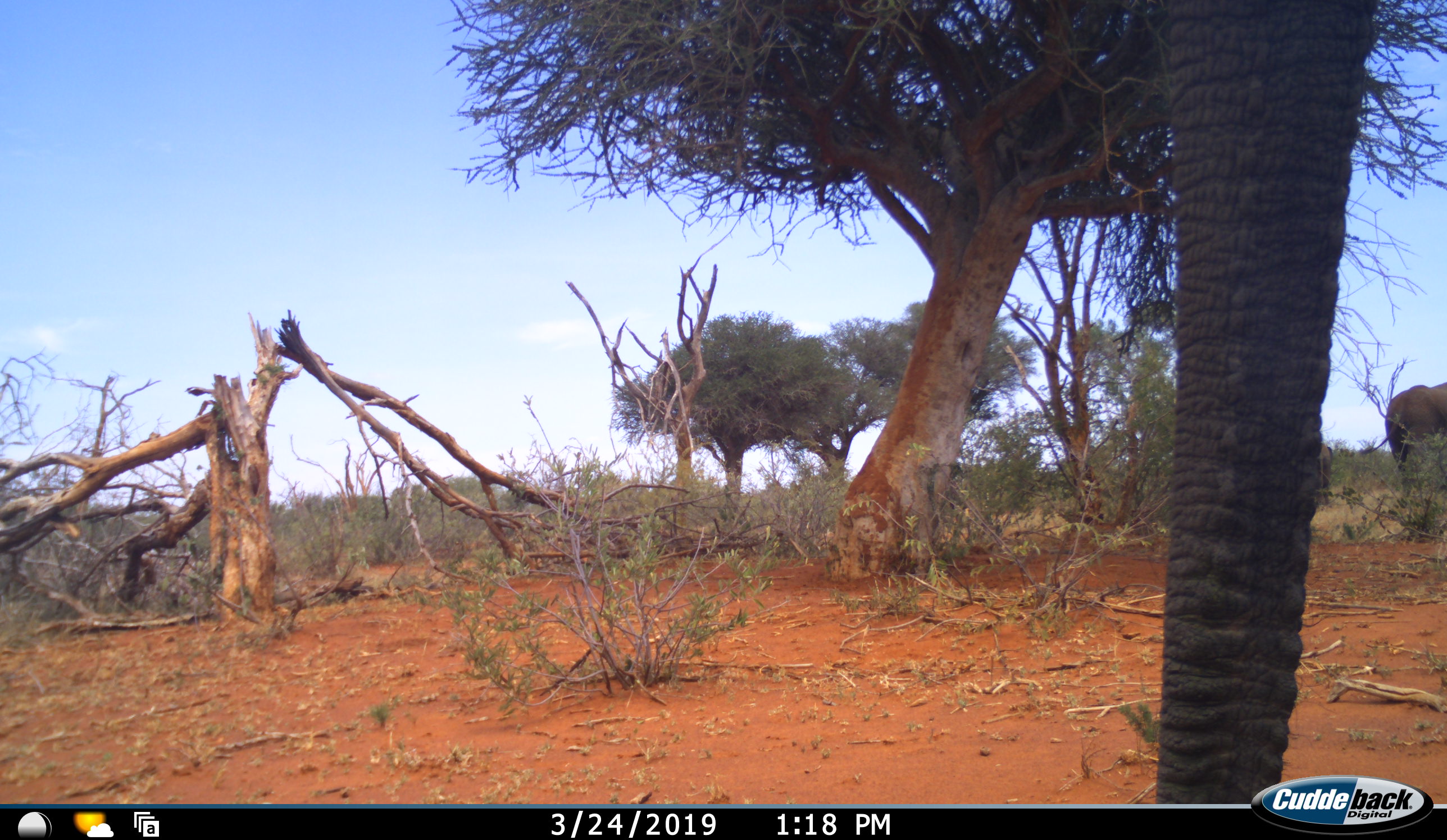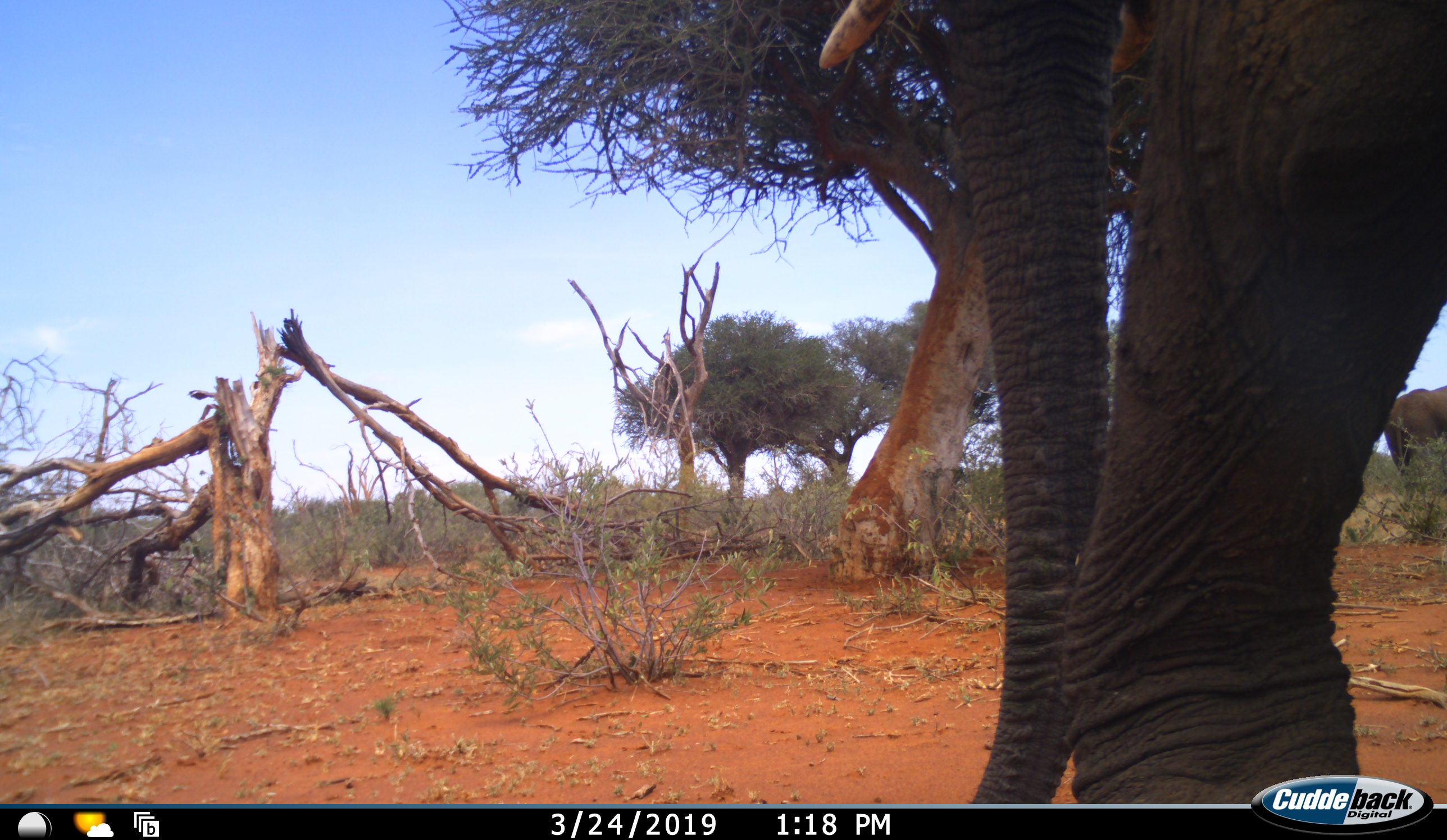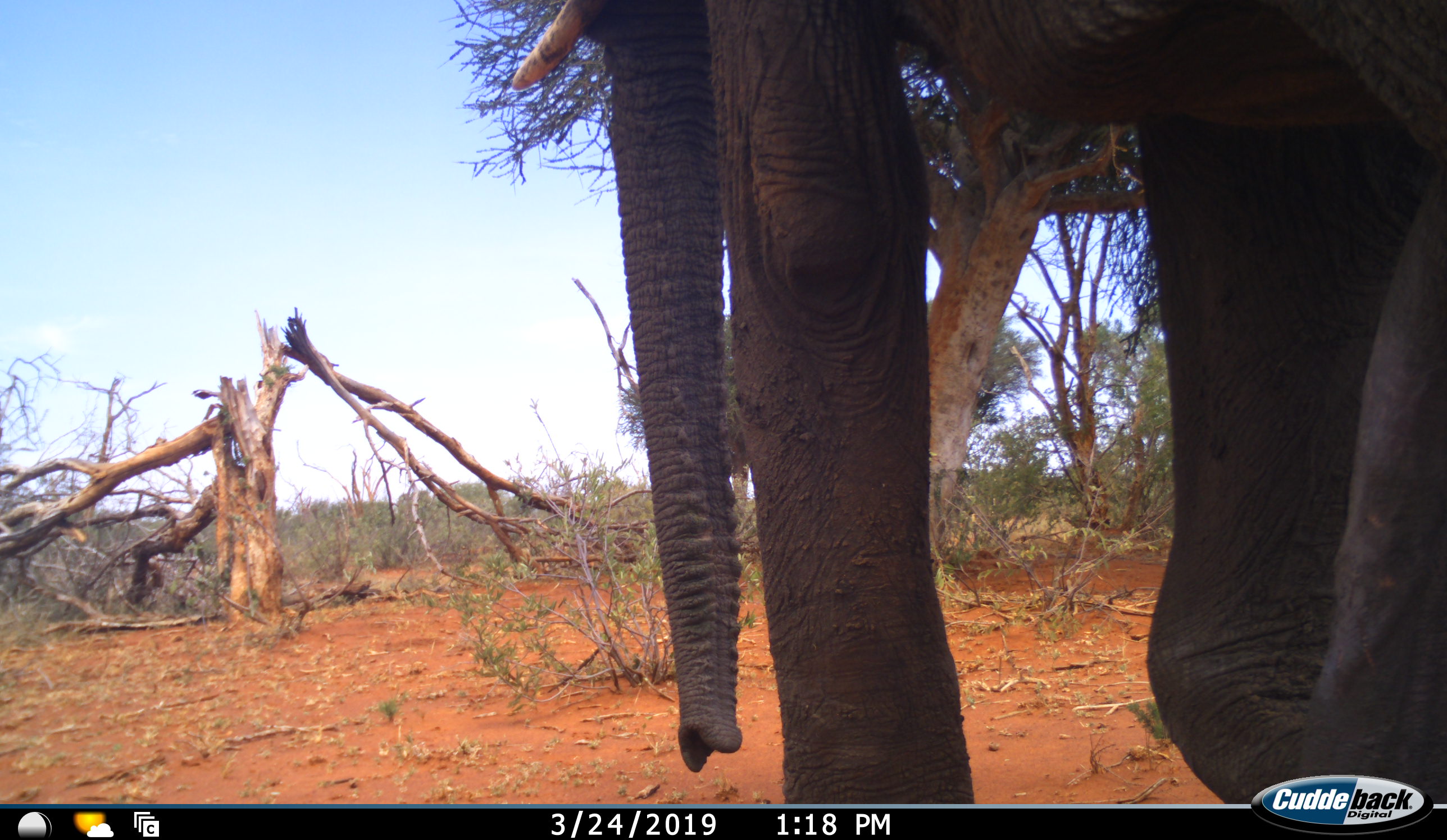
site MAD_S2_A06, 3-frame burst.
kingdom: Animalia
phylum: Chordata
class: Mammalia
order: Proboscidea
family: Elephantidae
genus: Loxodonta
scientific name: Loxodonta africana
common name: african bush elephant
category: elephant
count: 2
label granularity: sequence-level